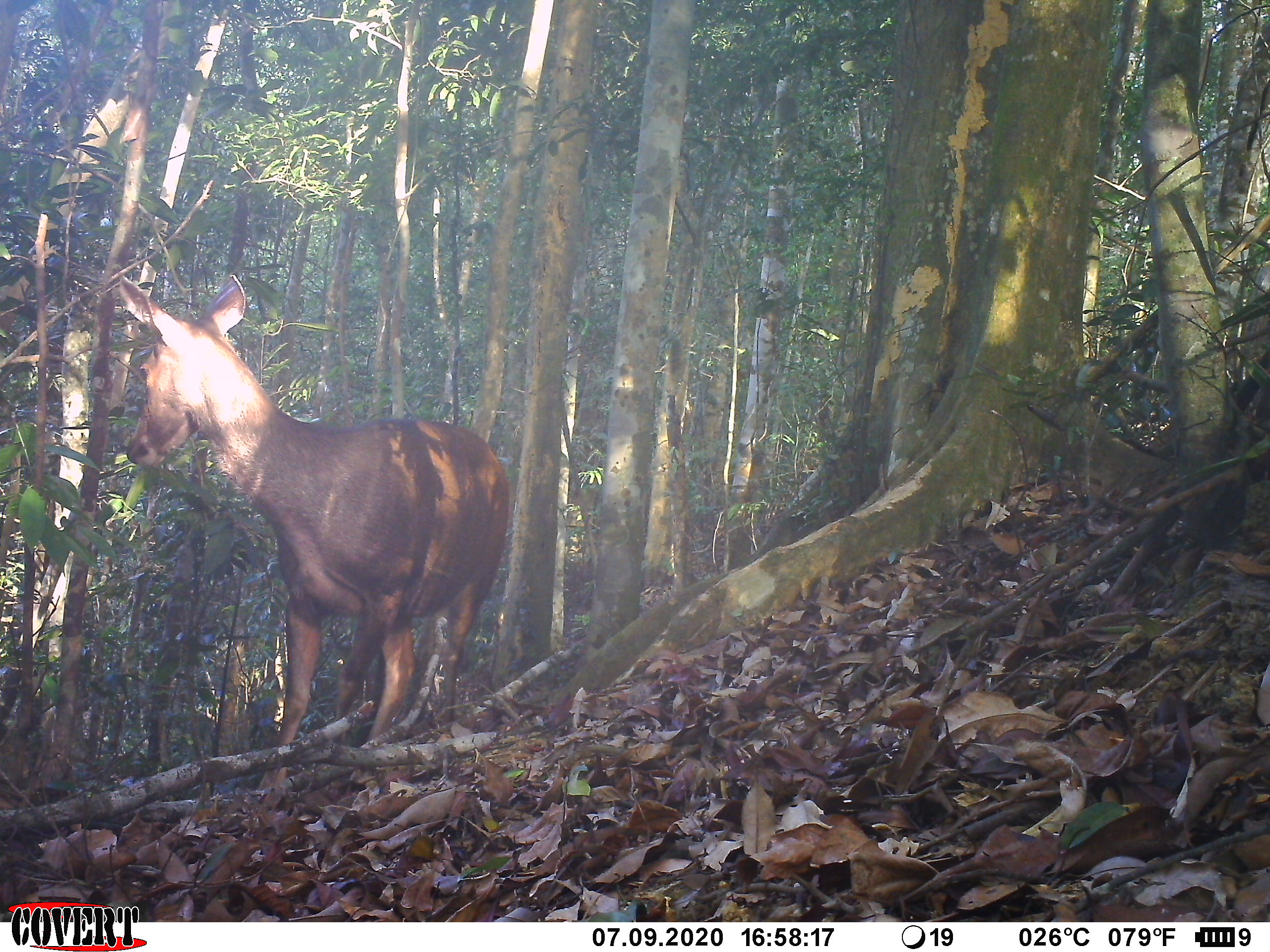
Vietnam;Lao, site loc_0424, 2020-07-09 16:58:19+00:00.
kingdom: Animalia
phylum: Chordata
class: Mammalia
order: Artiodactyla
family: Cervidae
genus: Rusa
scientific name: Rusa unicolor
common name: sambar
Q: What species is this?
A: Sambar (Rusa unicolor).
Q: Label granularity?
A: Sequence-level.